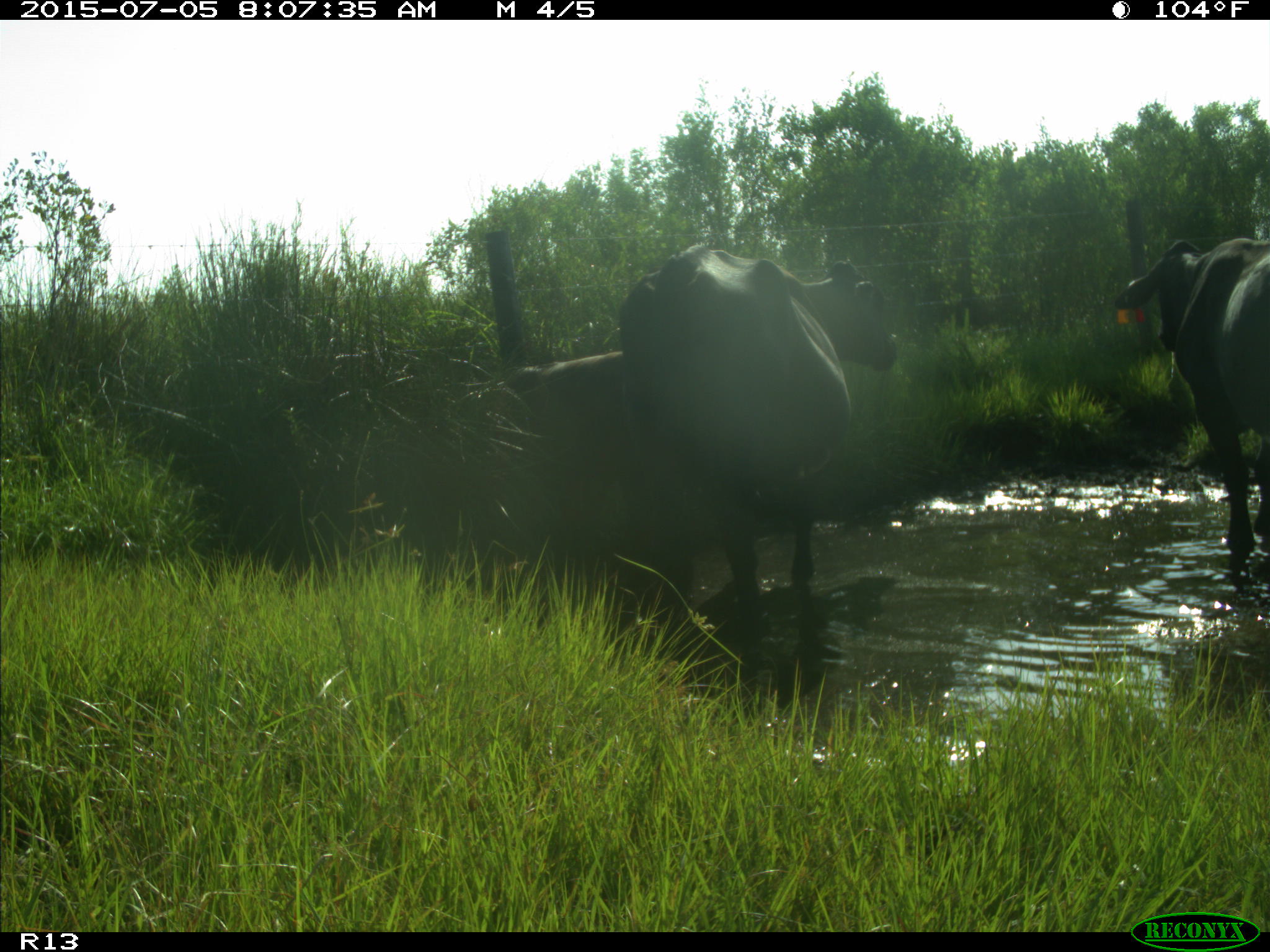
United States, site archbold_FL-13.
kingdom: Animalia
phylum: Chordata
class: Mammalia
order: Artiodactyla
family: Bovidae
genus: Bos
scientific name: Bos taurus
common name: domestic cow